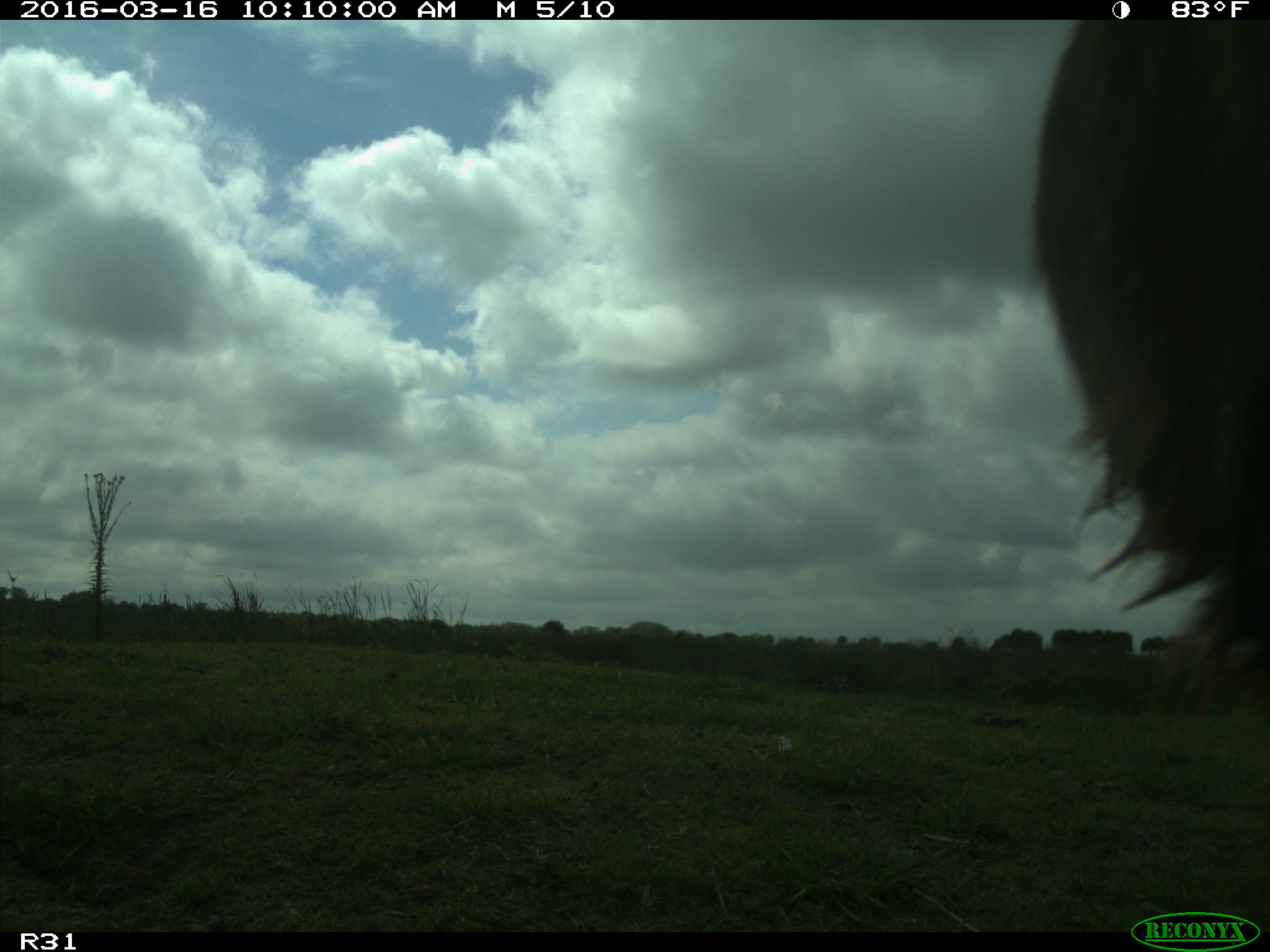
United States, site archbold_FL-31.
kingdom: Animalia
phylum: Chordata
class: Mammalia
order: Artiodactyla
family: Bovidae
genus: Bos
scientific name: Bos taurus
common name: domestic cow